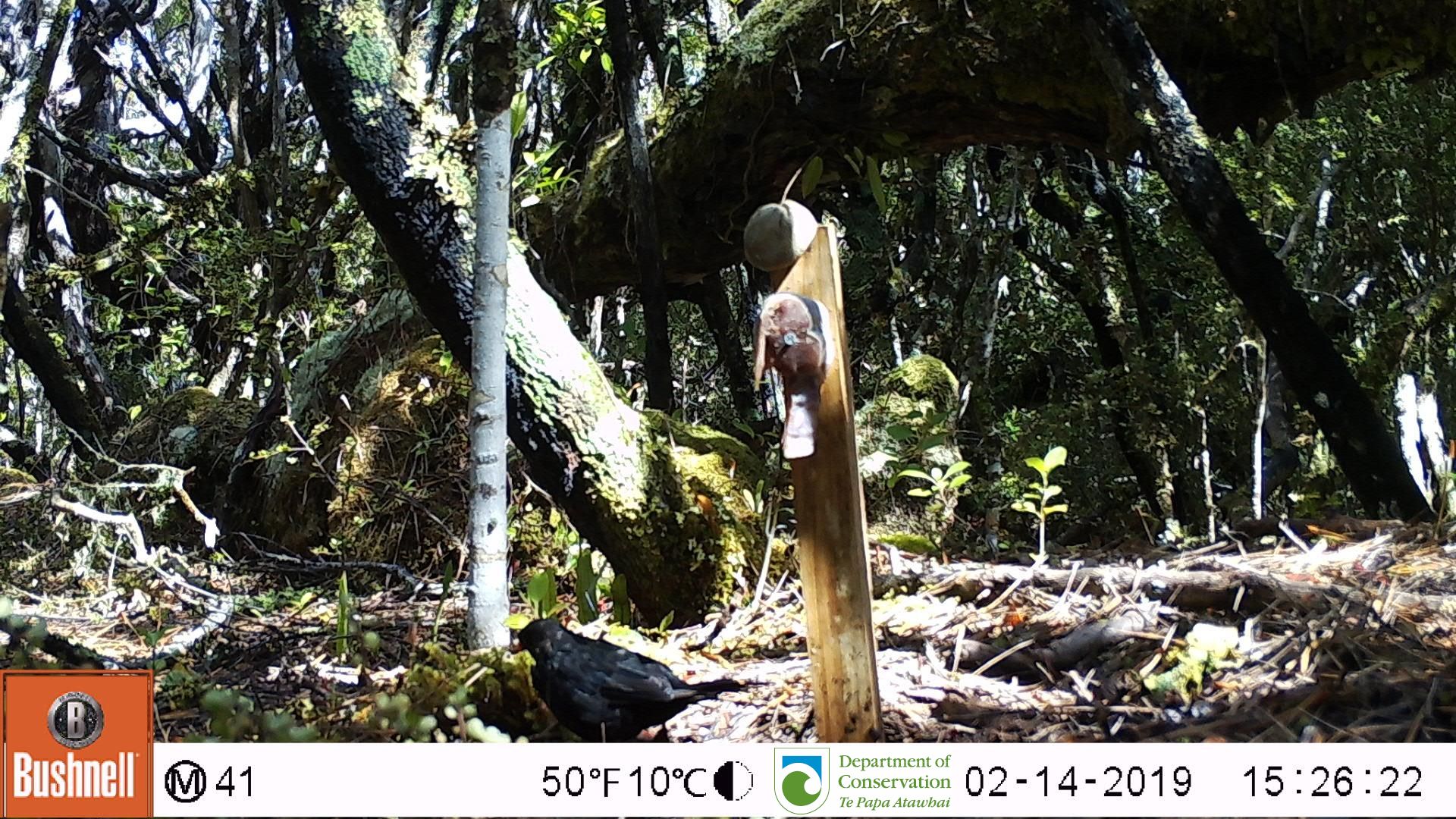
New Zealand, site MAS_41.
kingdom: Animalia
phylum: Chordata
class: Aves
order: Passeriformes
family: Turdidae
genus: Turdus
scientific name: Turdus merula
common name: eurasian blackbird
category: blackbird